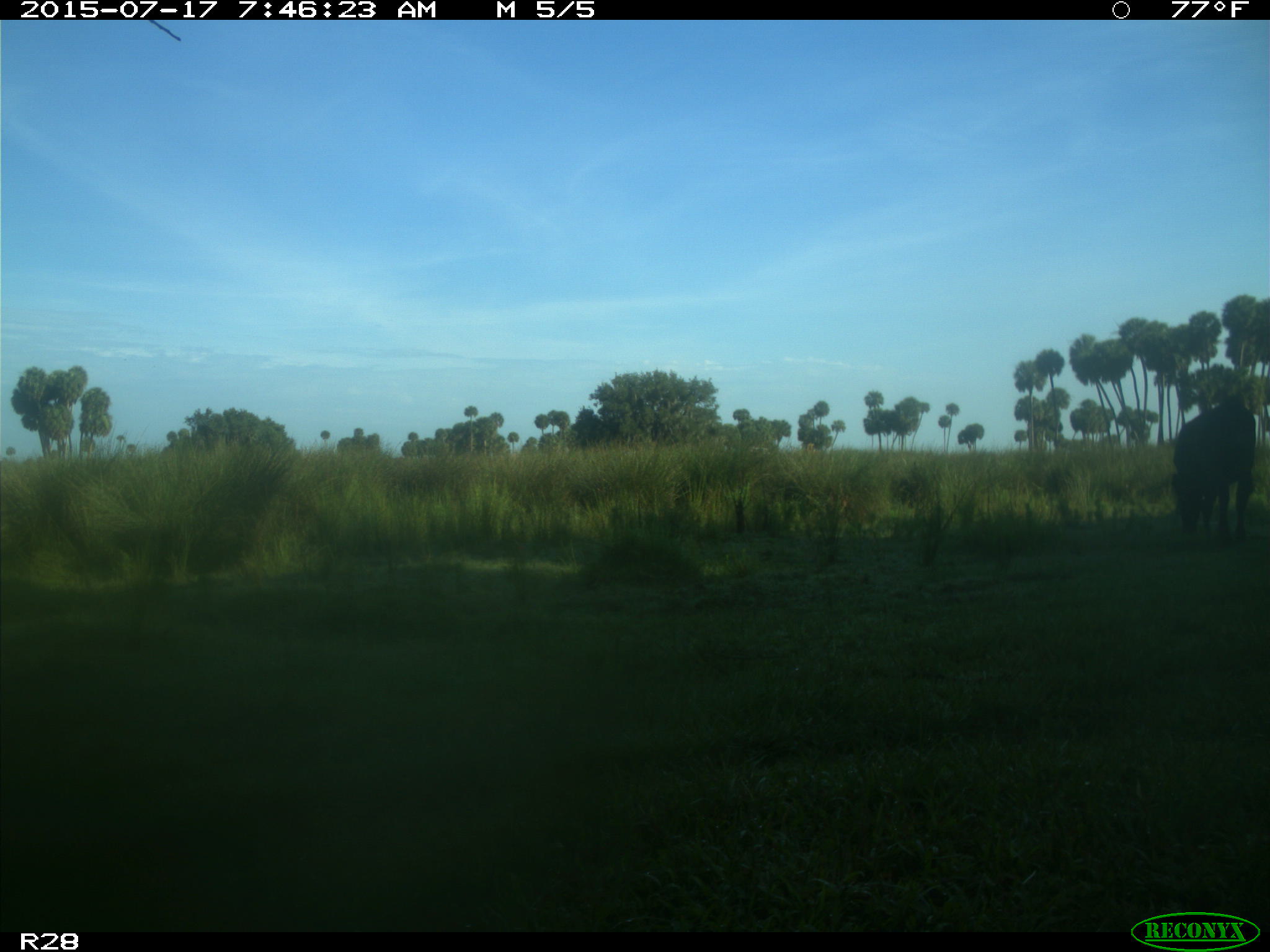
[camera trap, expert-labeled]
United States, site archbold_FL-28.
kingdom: Animalia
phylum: Chordata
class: Mammalia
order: Artiodactyla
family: Bovidae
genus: Bos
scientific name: Bos taurus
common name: domestic cow